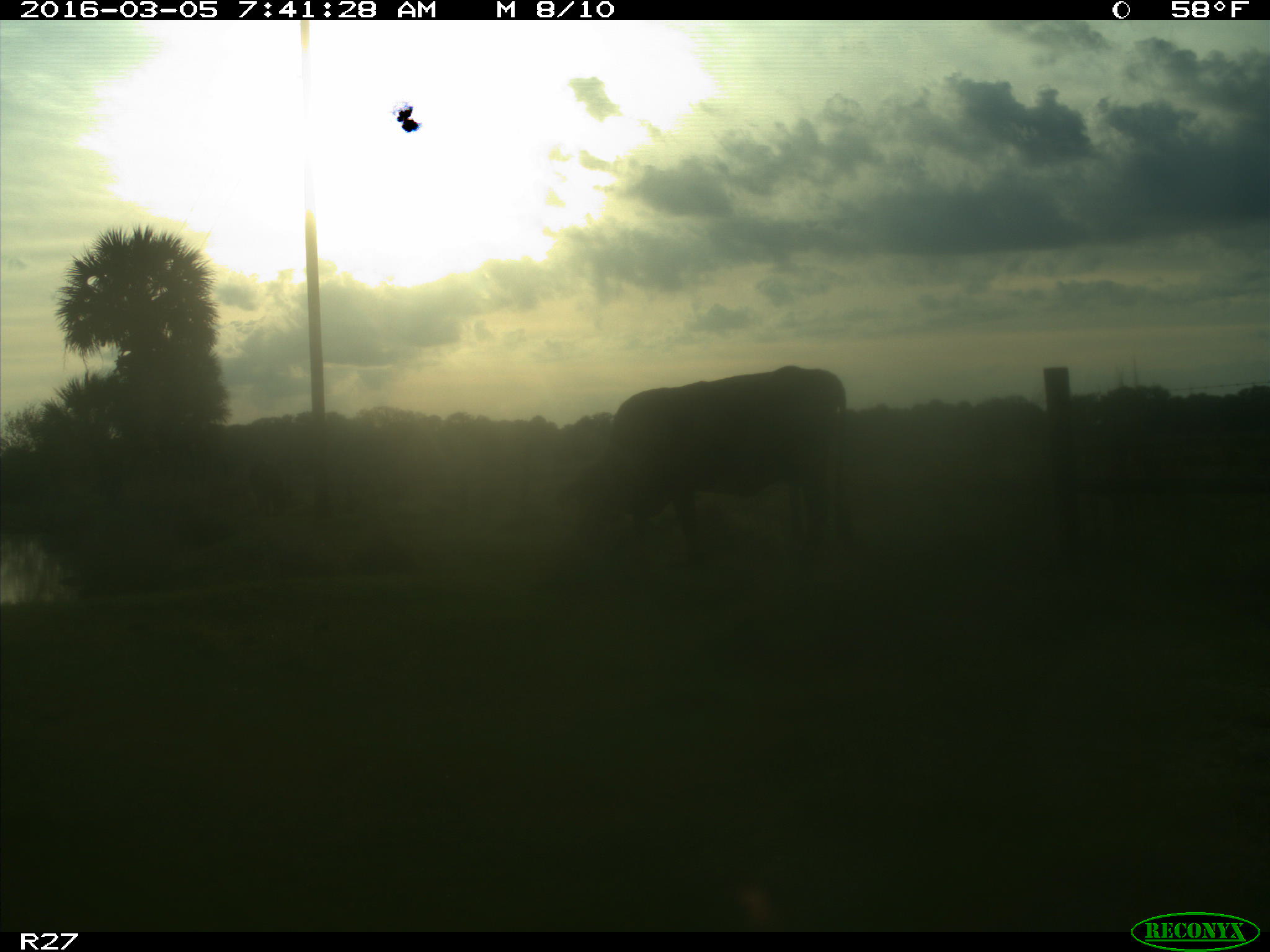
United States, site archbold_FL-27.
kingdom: Animalia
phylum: Chordata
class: Mammalia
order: Artiodactyla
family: Bovidae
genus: Bos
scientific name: Bos taurus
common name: domestic cow